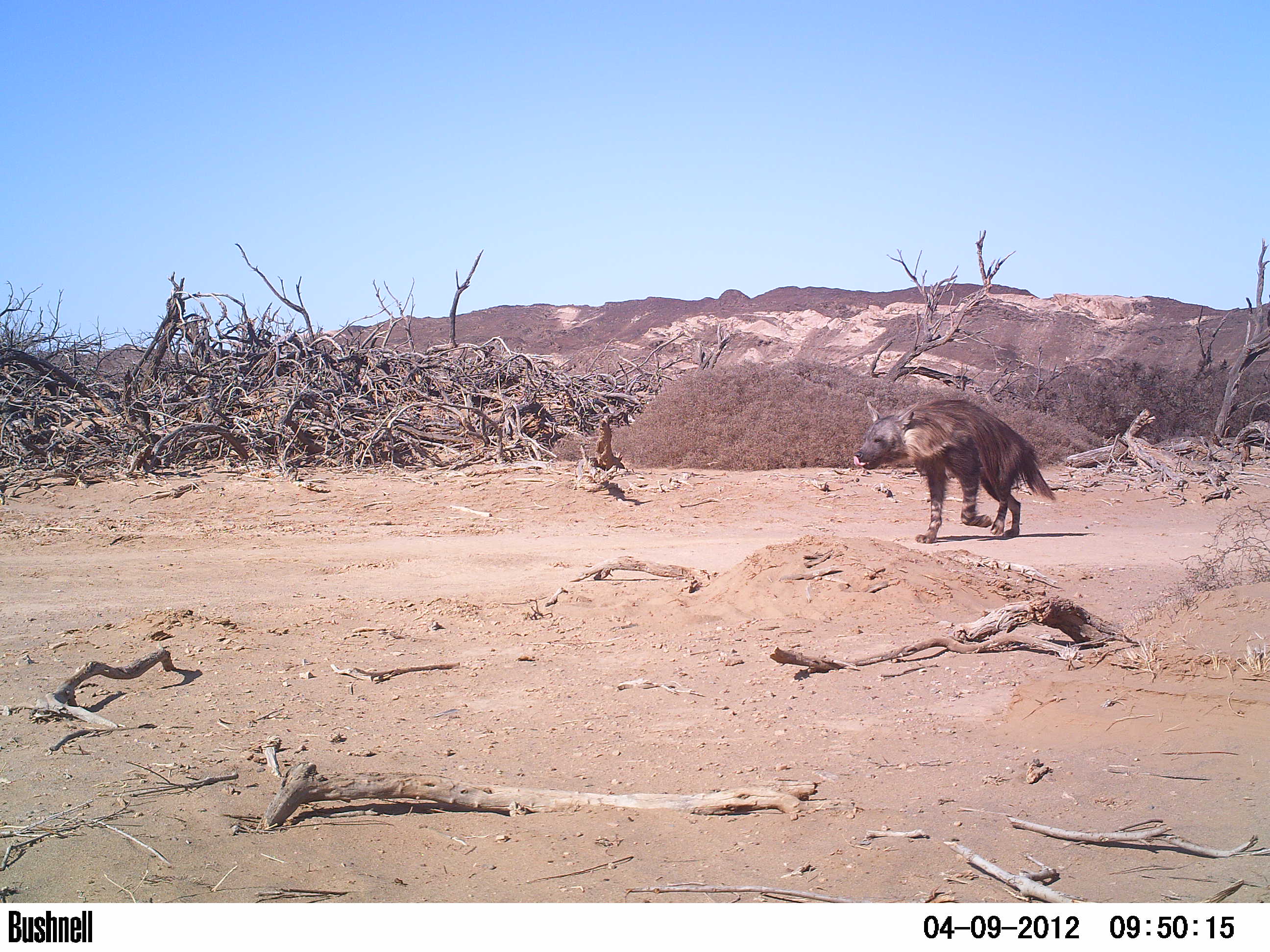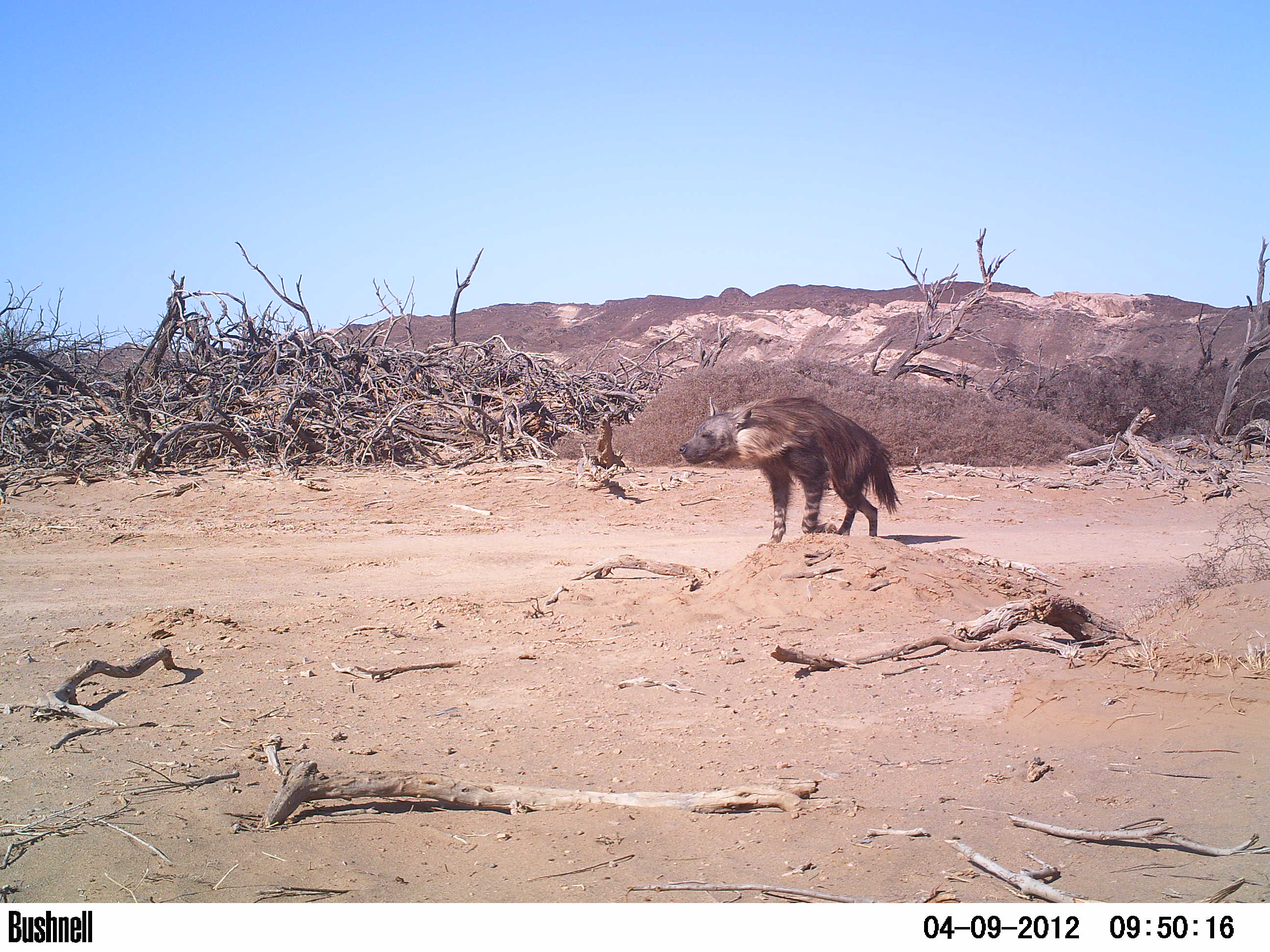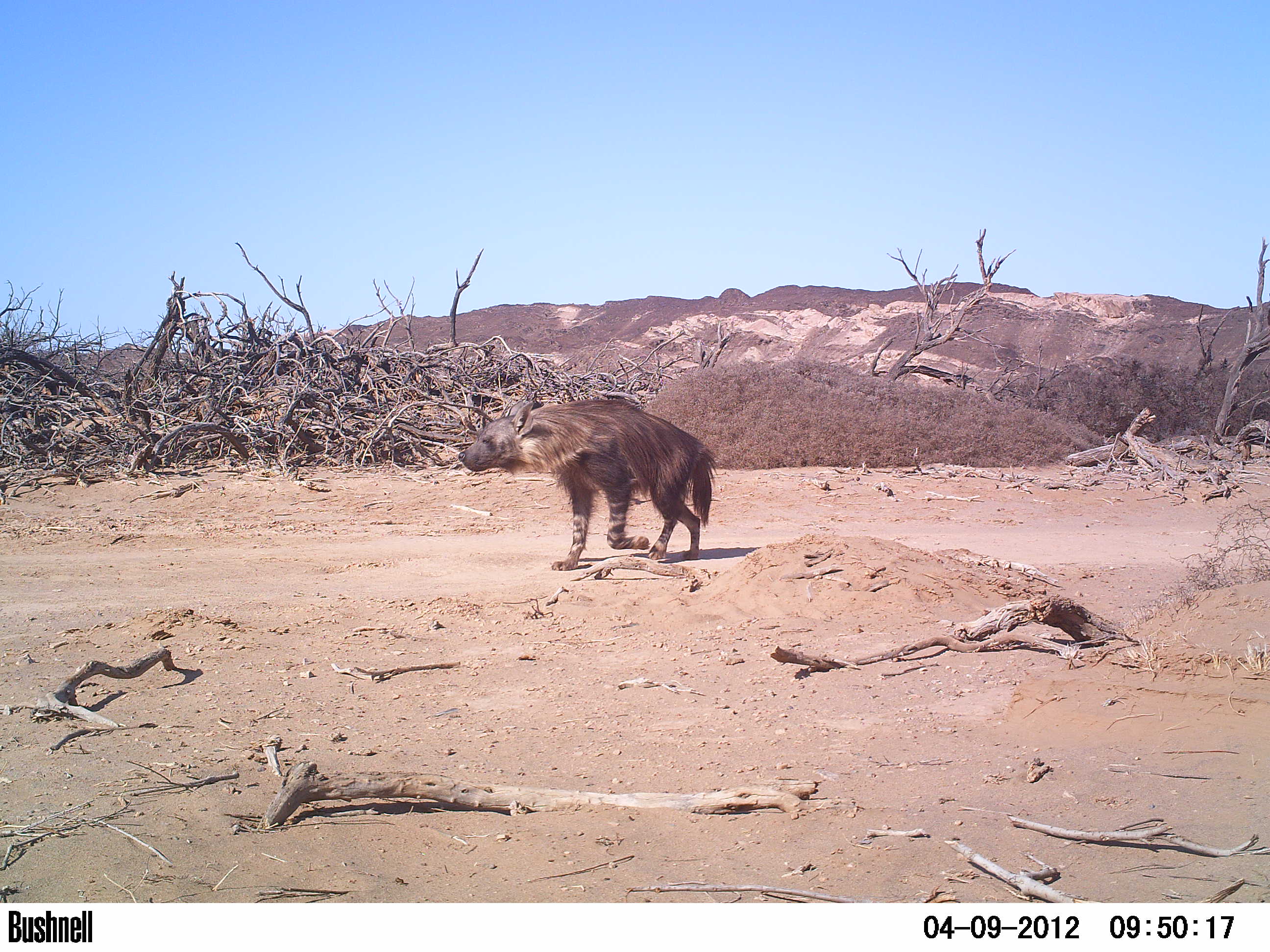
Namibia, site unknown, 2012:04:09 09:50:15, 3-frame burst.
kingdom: Animalia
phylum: Chordata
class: Mammalia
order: Carnivora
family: Hyaenidae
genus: Parahyaena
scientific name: Parahyaena brunnea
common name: brown hyena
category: hyaena brunnea